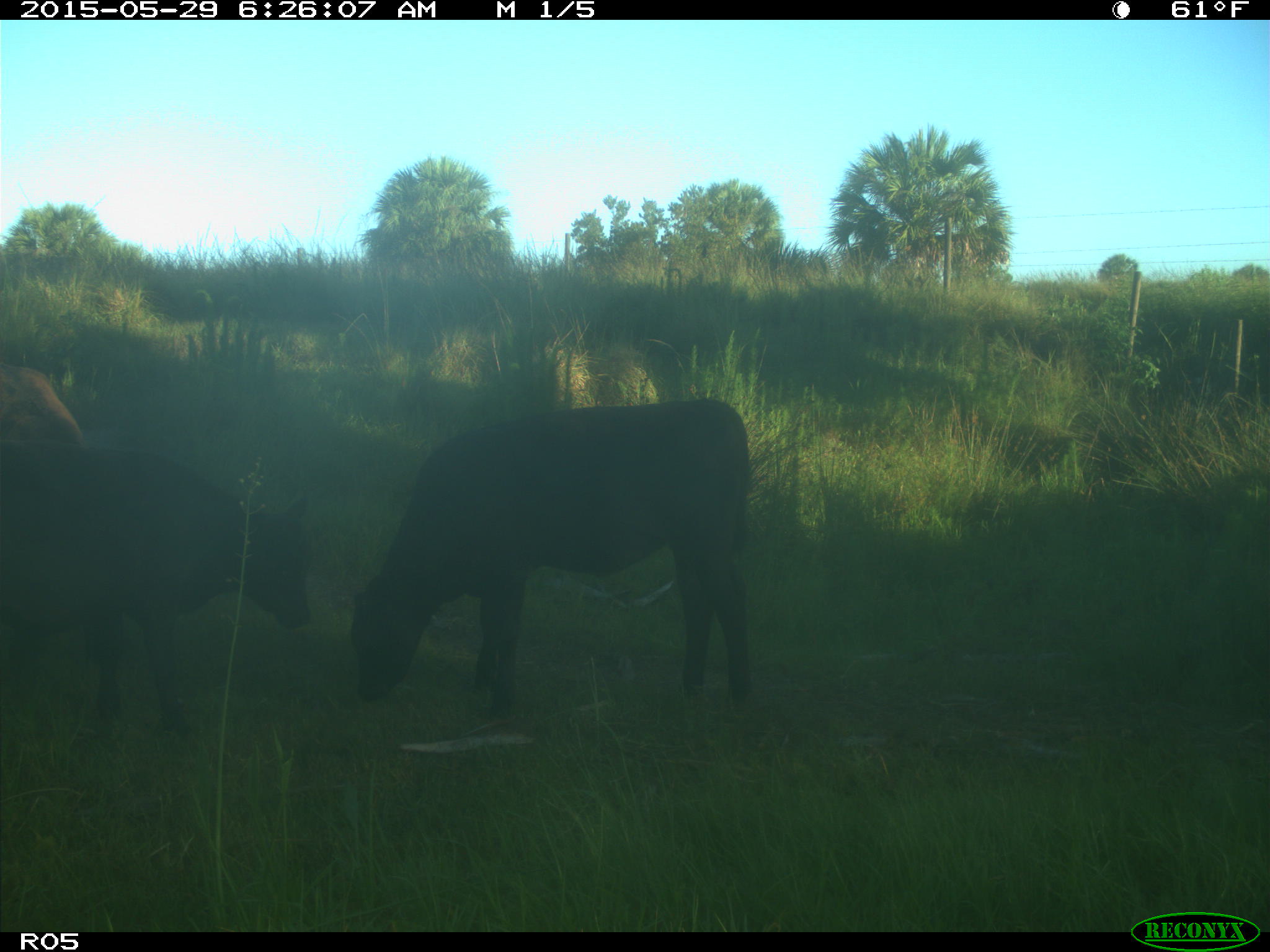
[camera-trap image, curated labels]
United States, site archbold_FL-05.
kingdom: Animalia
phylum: Chordata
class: Mammalia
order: Artiodactyla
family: Bovidae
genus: Bos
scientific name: Bos taurus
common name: domestic cow